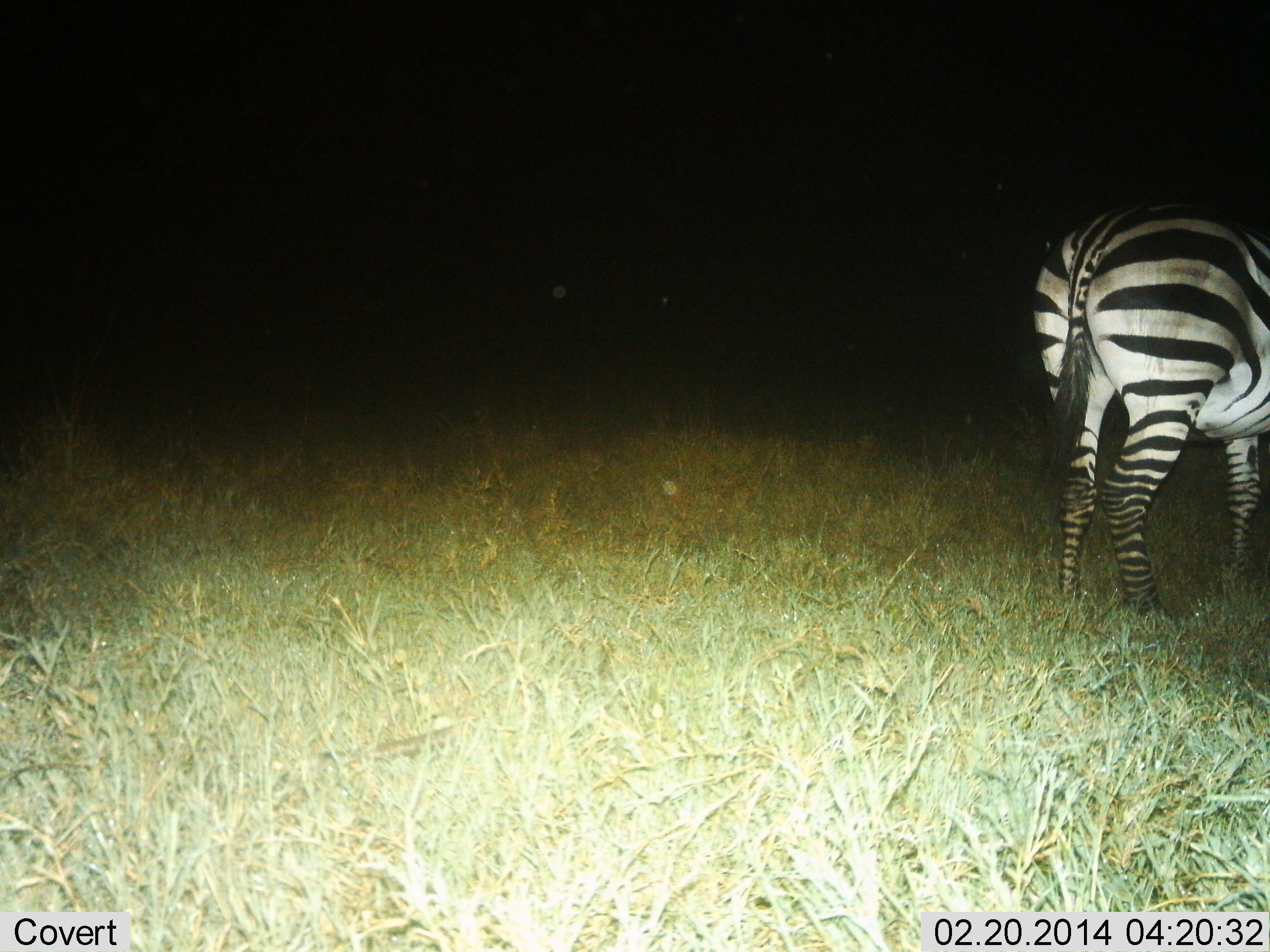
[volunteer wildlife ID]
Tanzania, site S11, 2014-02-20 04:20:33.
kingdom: Animalia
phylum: Chordata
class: Mammalia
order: Perissodactyla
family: Equidae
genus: Equus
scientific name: Equus quagga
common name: plains zebra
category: zebra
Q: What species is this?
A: Zebra (plains zebra) (Equus quagga).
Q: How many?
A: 1.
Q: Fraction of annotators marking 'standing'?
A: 90%.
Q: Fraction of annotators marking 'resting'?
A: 0%.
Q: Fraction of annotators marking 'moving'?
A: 0%.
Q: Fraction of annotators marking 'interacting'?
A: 0%.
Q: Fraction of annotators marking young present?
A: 0%.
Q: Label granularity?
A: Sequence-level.